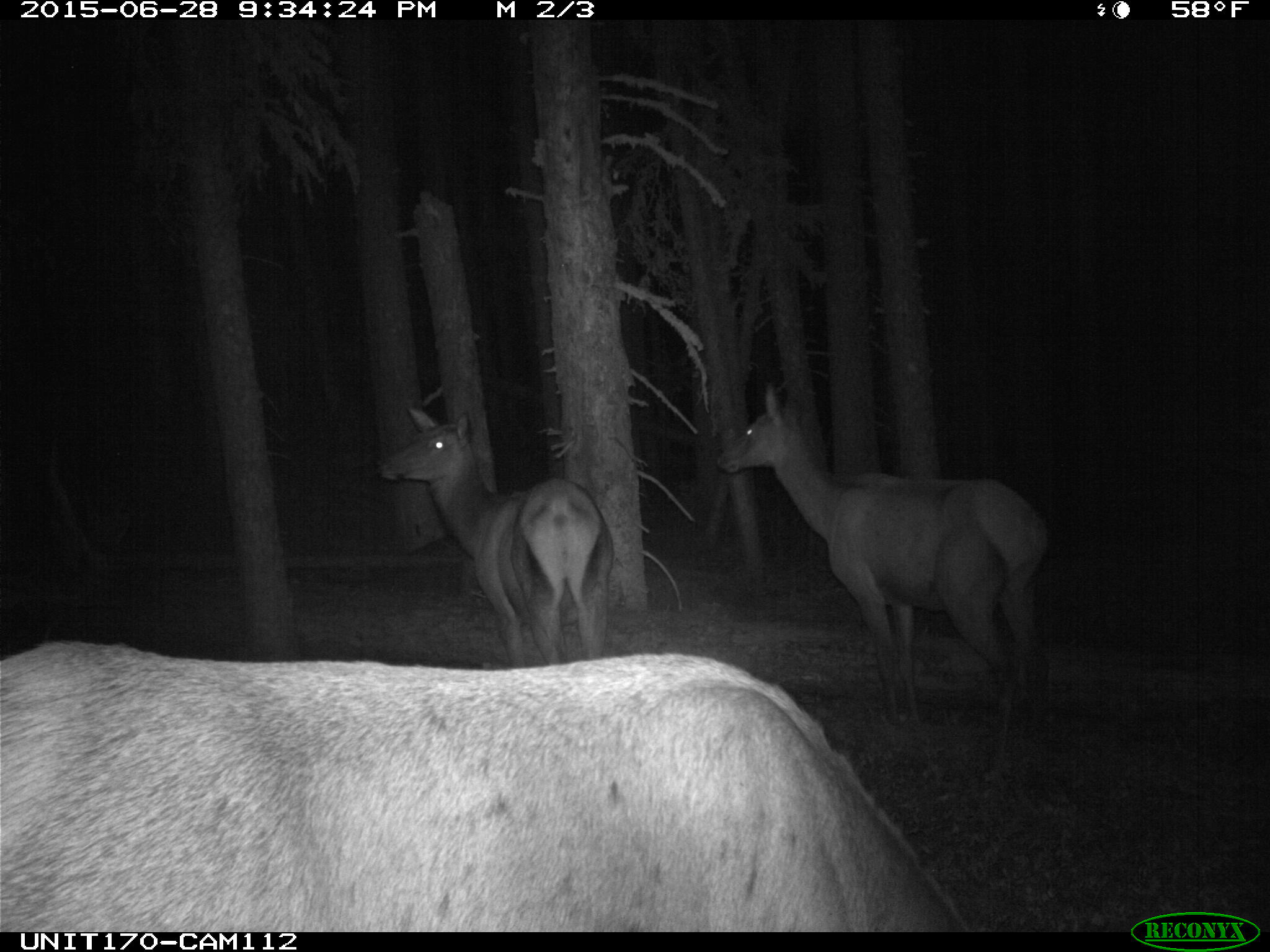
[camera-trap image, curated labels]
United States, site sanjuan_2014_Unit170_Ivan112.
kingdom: Animalia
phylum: Chordata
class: Mammalia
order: Artiodactyla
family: Cervidae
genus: Cervus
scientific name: Cervus elaphus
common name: red deer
Cervus elaphus (red deer).